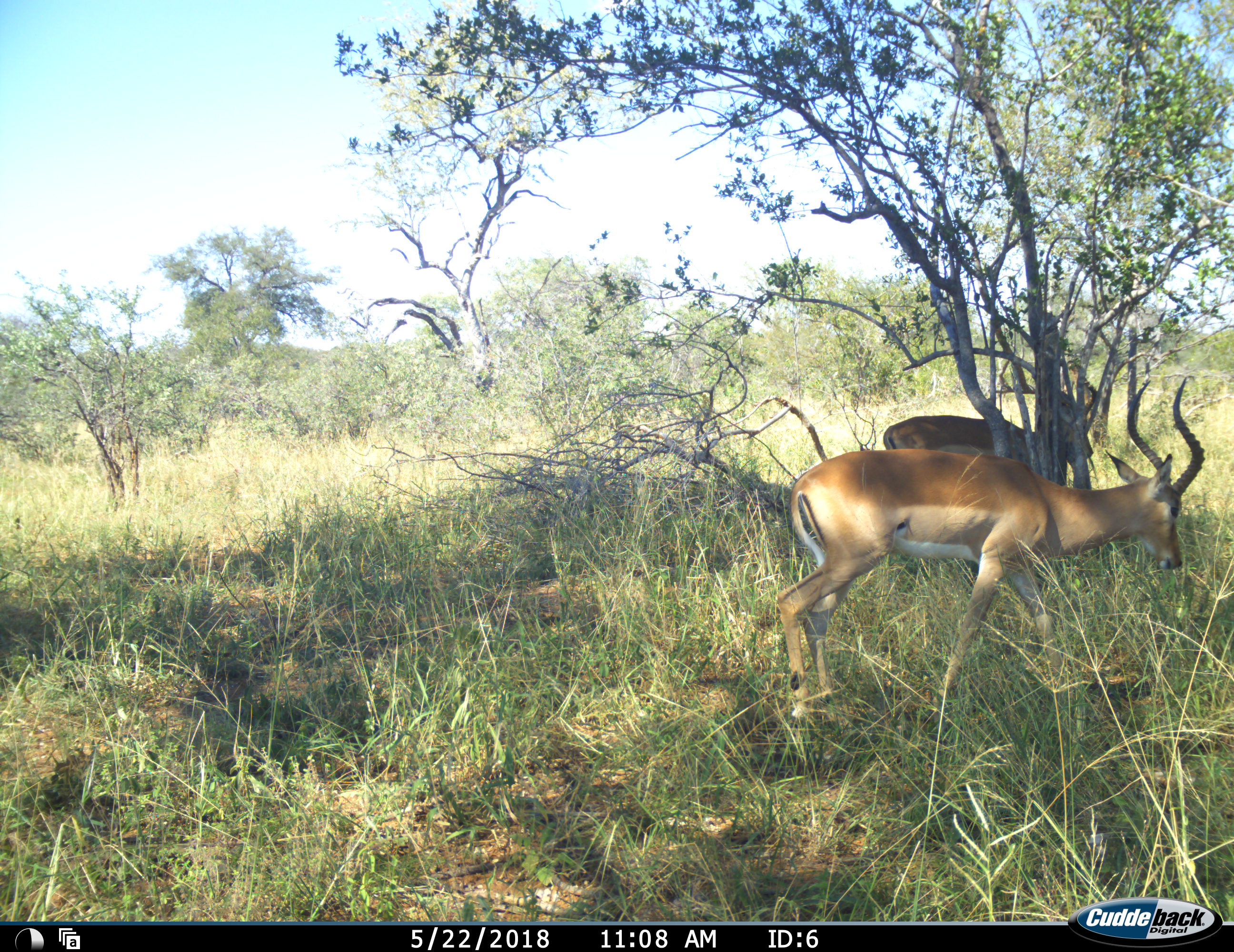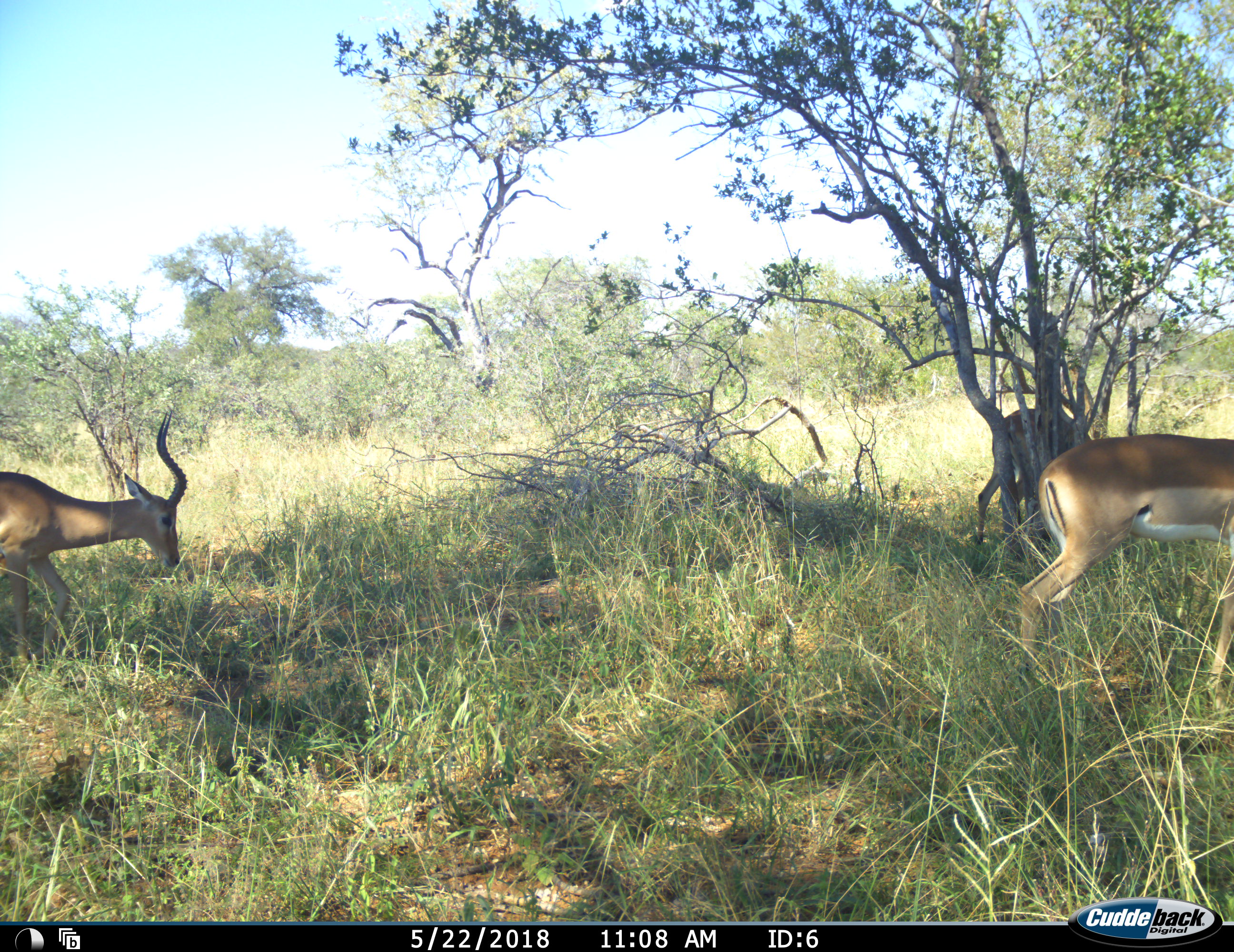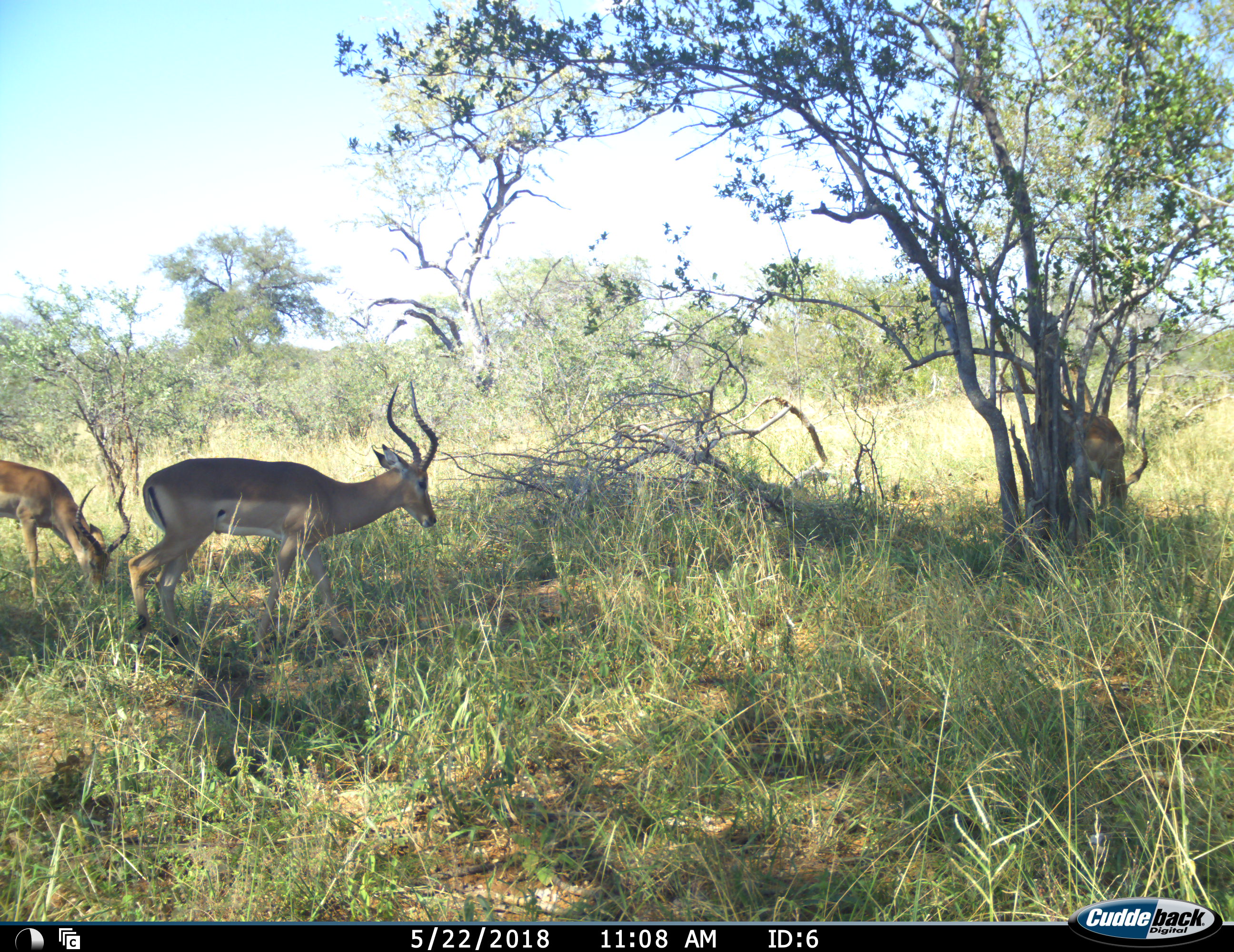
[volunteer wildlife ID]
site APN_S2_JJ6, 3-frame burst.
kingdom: Animalia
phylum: Chordata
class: Mammalia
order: Artiodactyla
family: Bovidae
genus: Aepyceros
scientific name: Aepyceros melampus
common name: impala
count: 4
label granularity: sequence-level